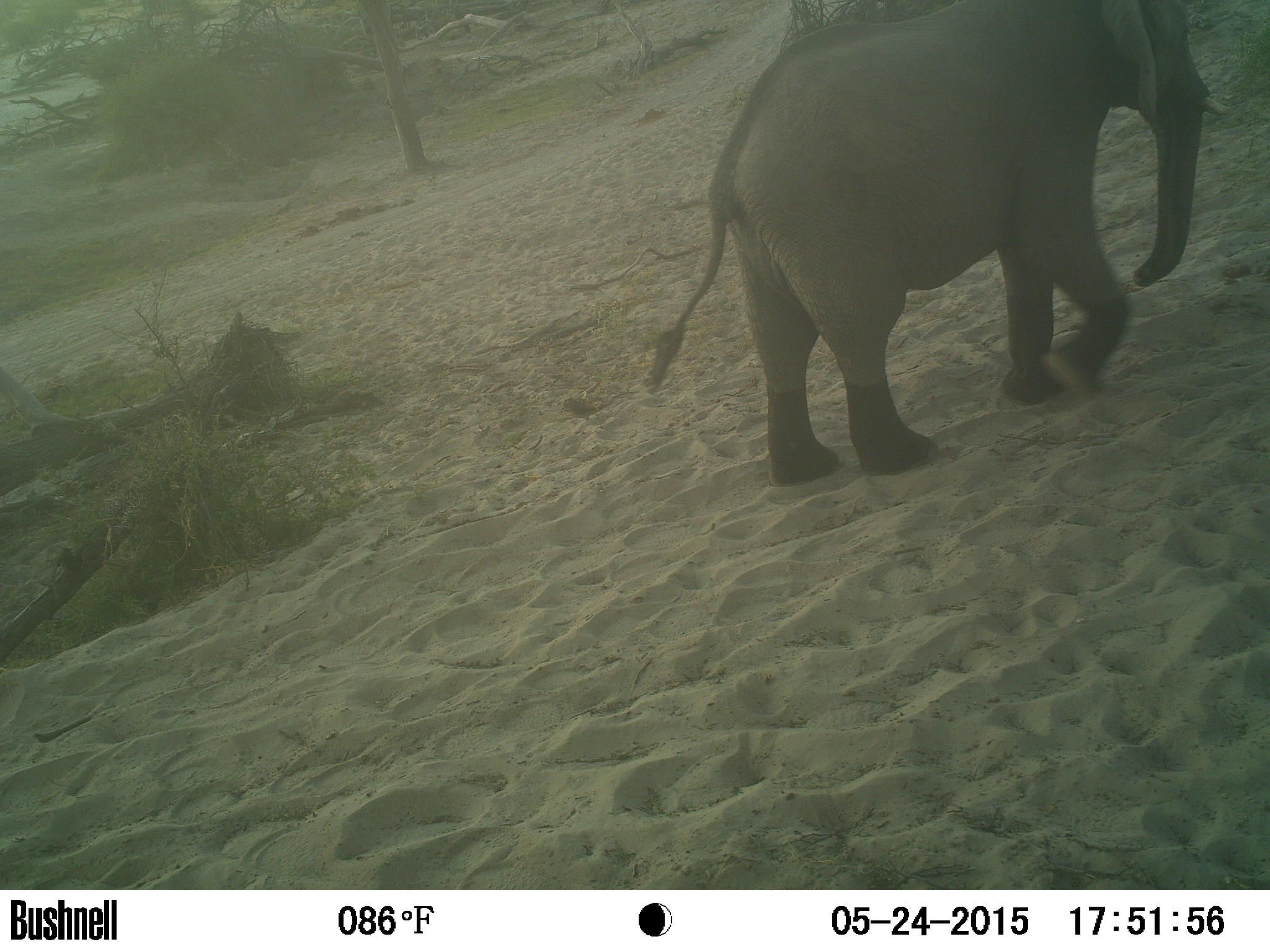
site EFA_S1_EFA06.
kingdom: Animalia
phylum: Chordata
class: Mammalia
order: Proboscidea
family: Elephantidae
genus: Loxodonta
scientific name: Loxodonta africana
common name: african bush elephant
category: elephant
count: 1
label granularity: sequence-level